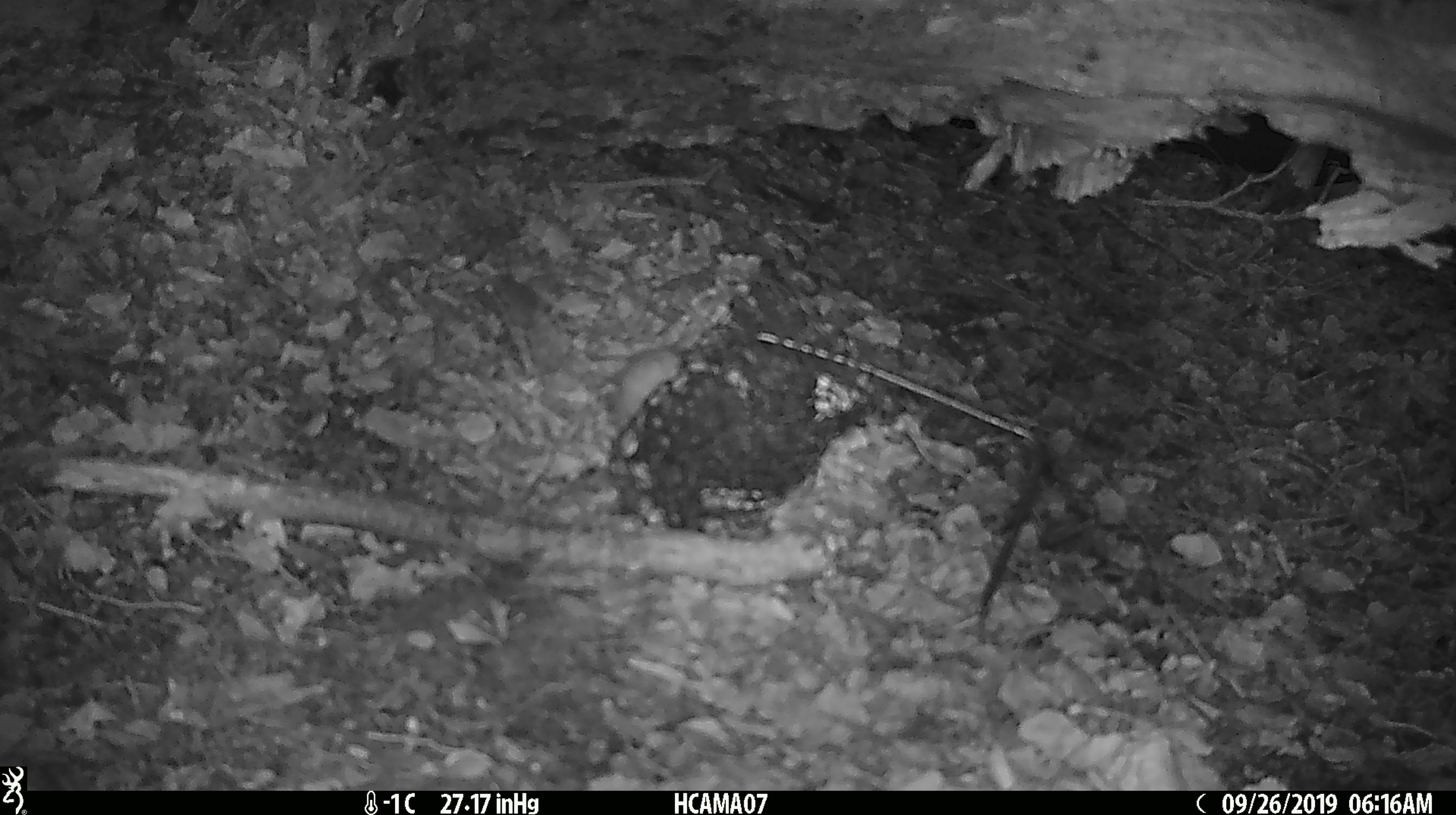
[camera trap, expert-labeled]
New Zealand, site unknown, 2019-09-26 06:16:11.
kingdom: Animalia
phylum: Chordata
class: Mammalia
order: Rodentia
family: Muridae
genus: Mus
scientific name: Mus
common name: mouse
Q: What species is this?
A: Mouse (Mus).